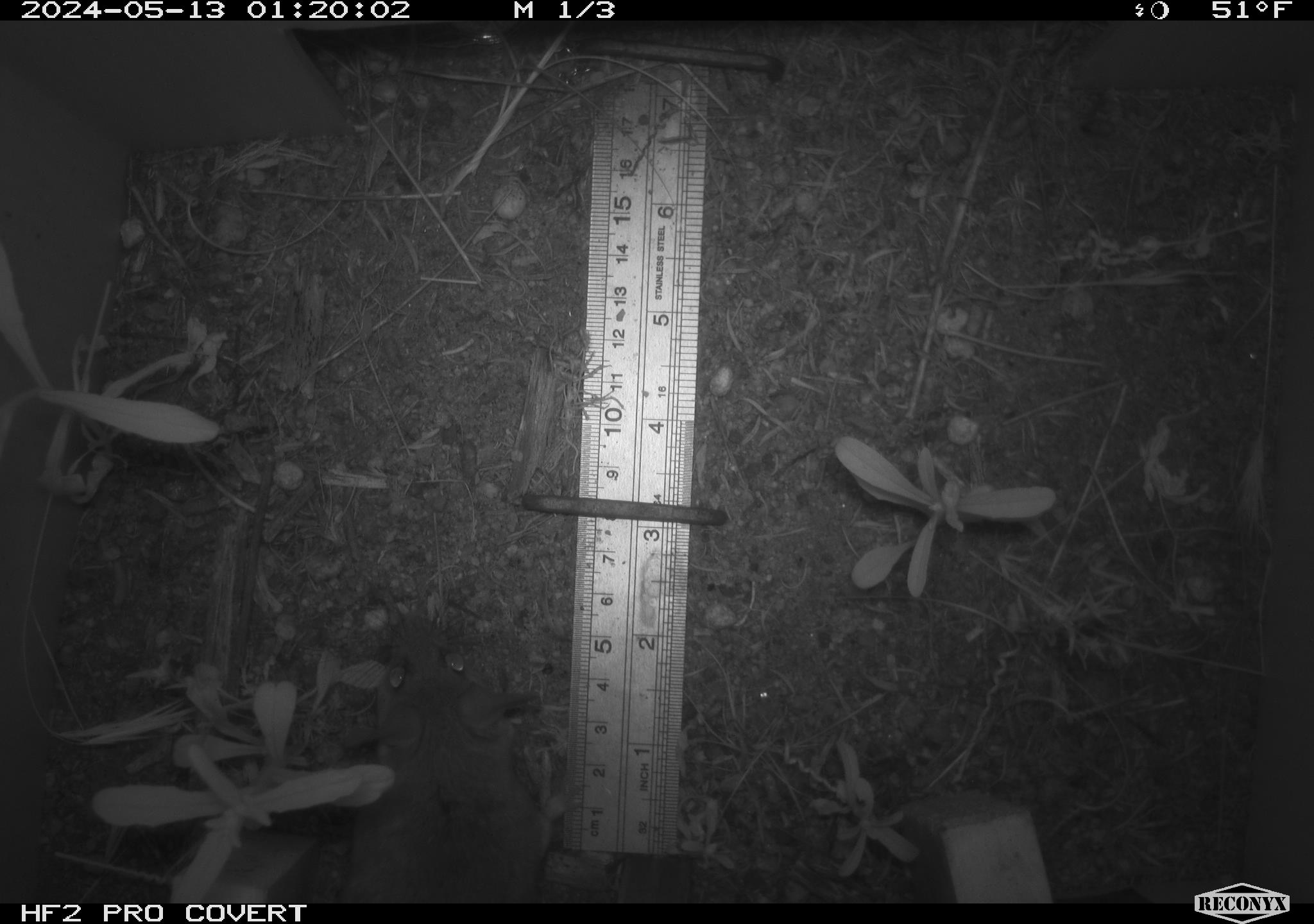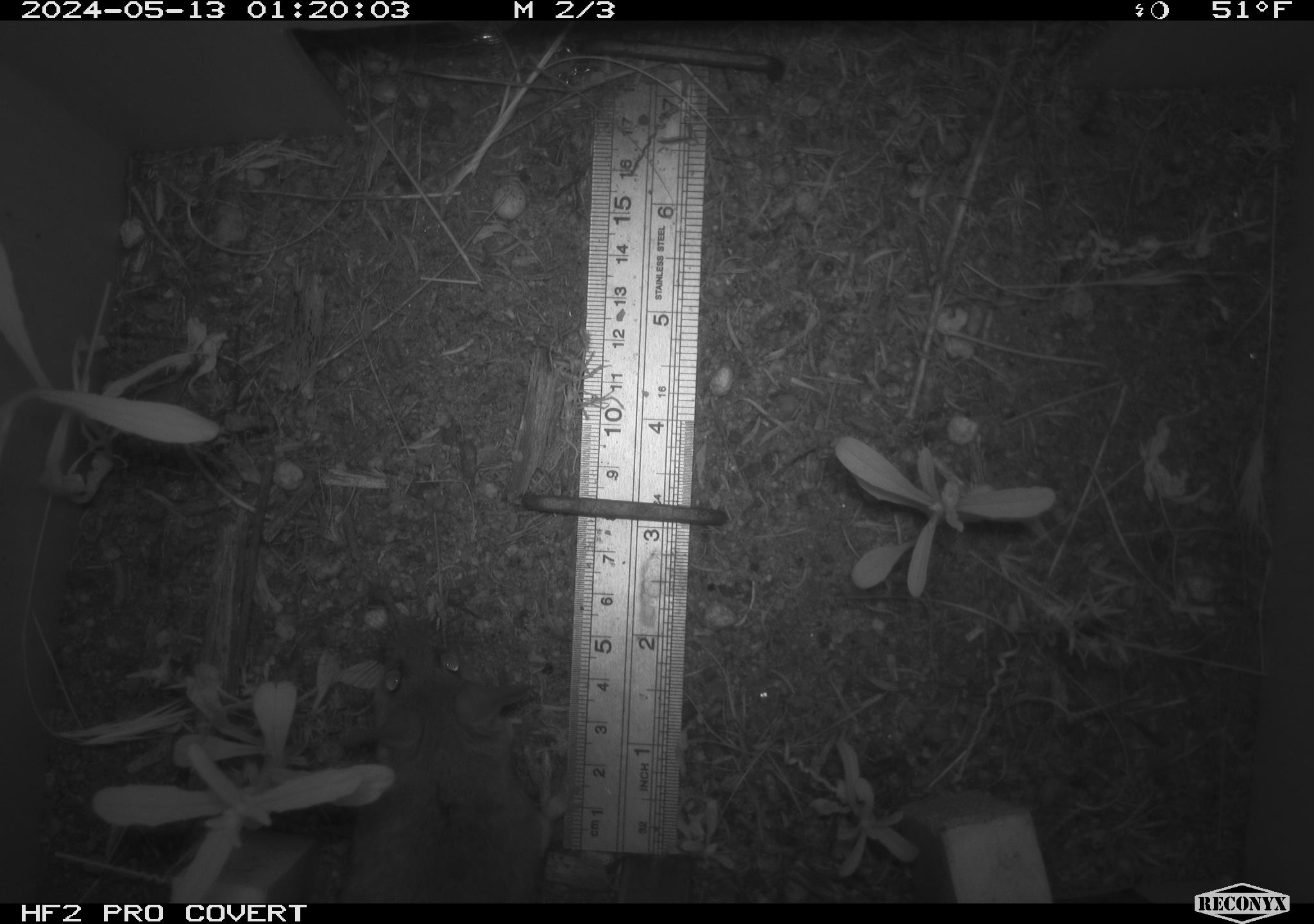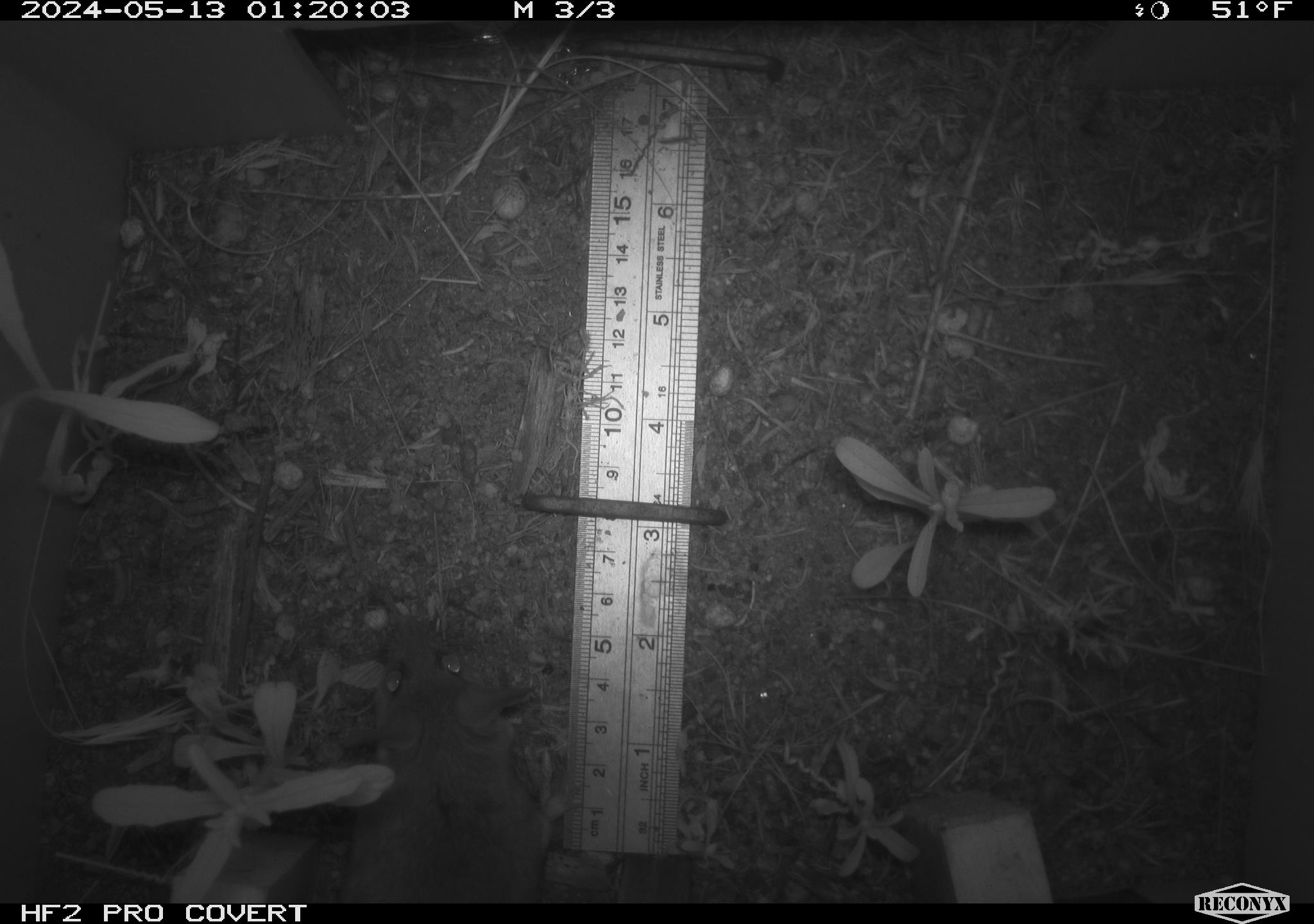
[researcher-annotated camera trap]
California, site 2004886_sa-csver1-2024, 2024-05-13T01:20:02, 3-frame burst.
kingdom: Animalia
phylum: Chordata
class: Mammalia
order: Rodentia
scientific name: Rodentia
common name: rodent